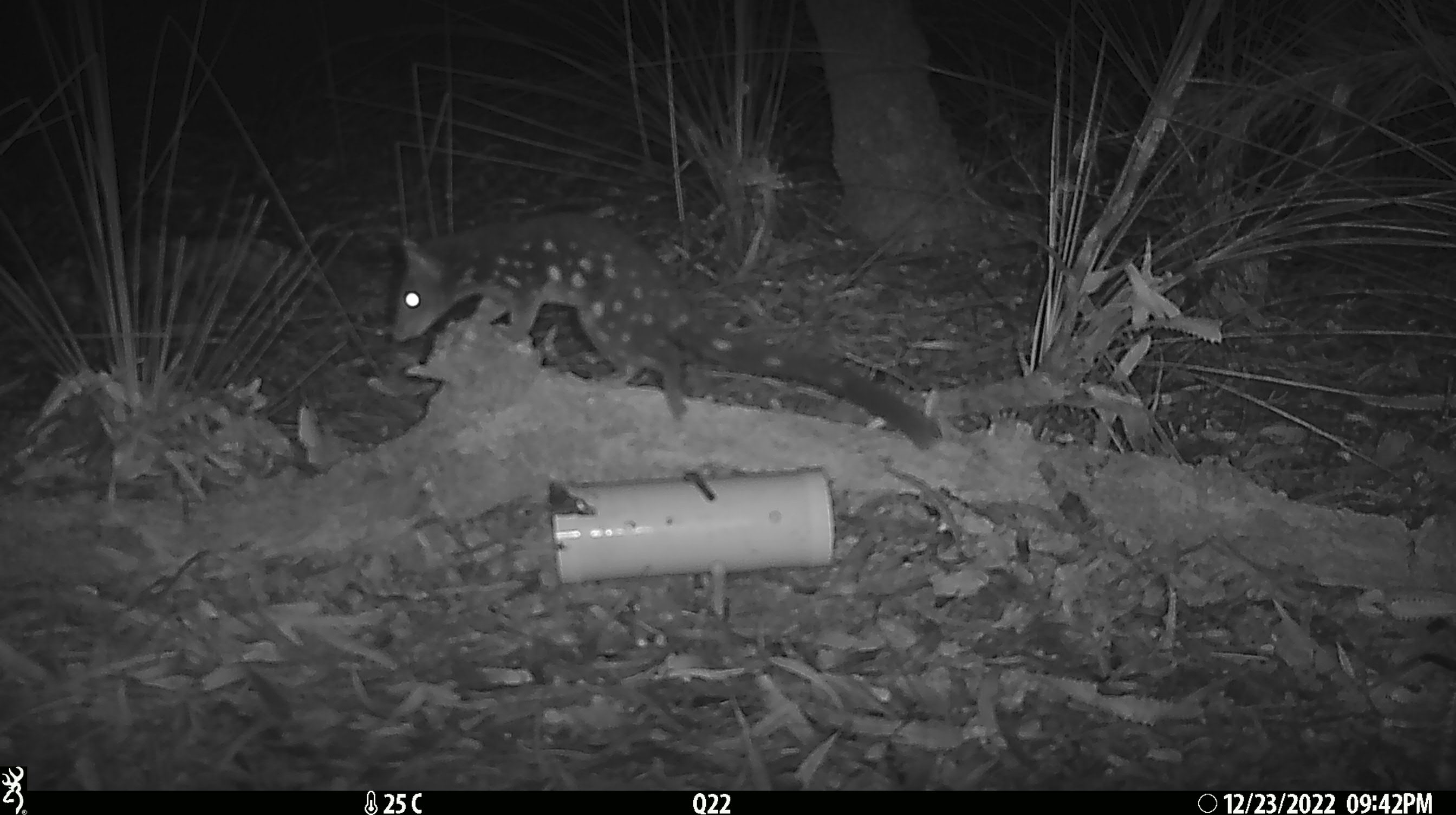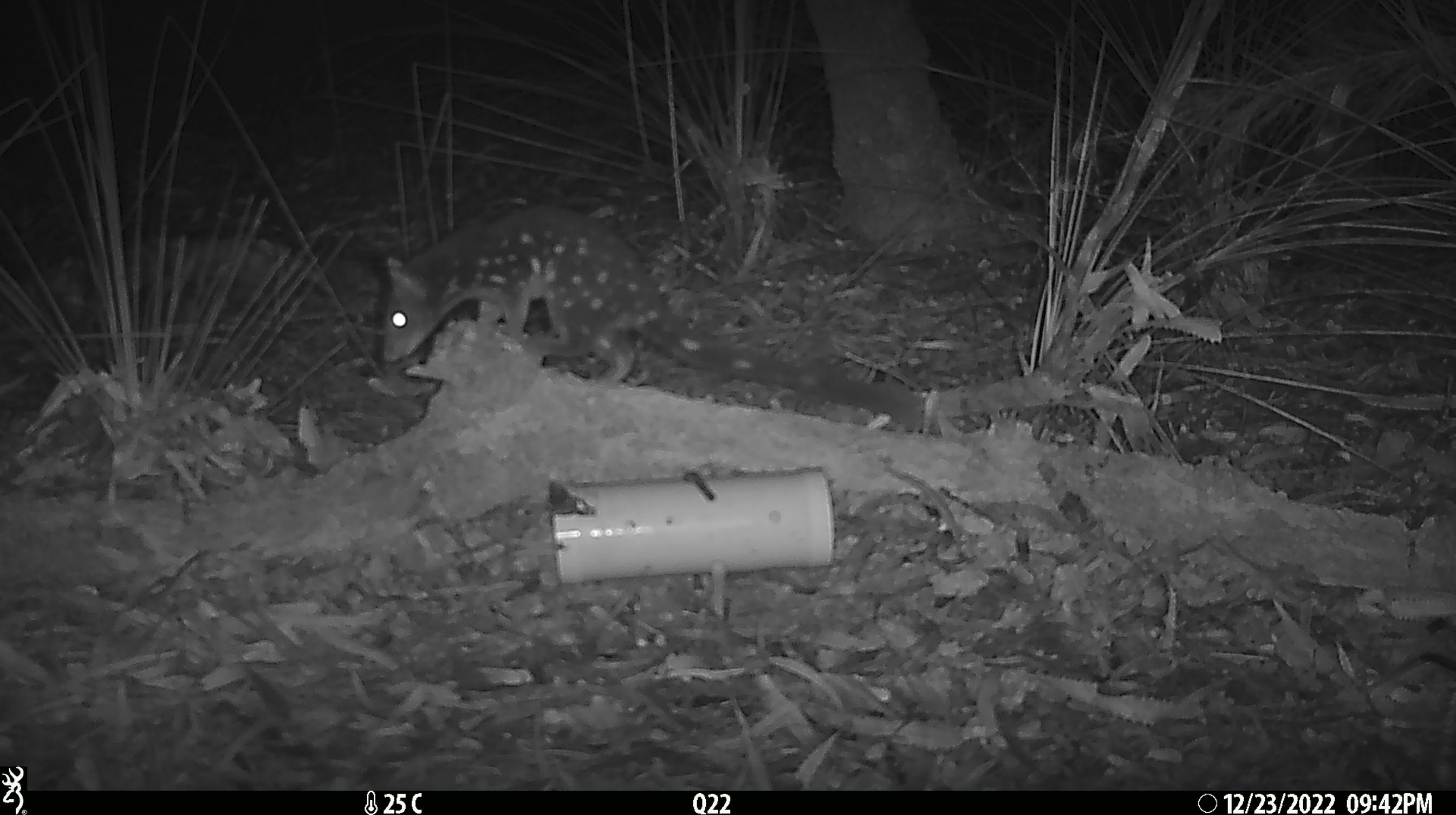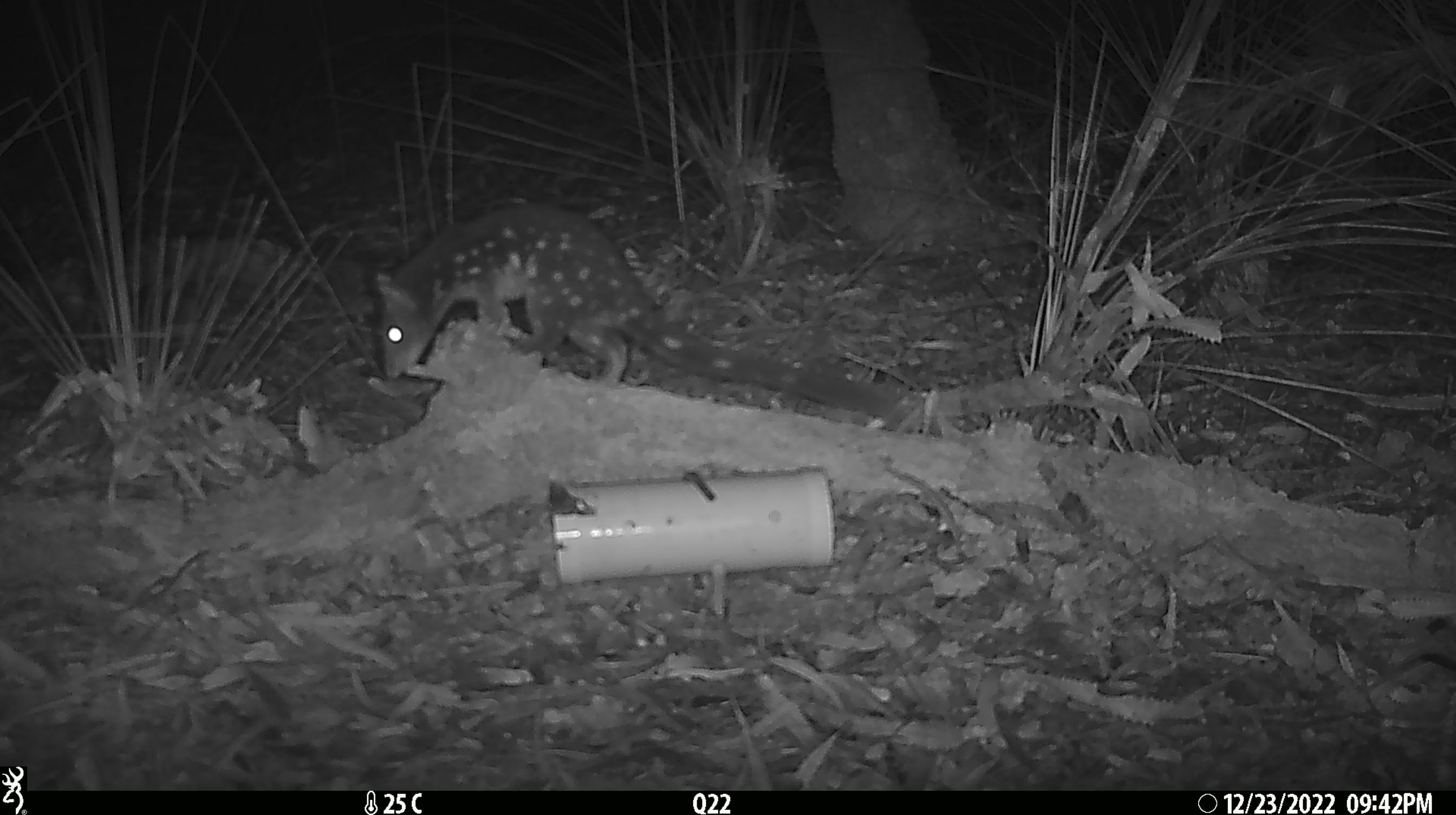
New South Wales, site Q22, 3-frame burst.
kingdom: Animalia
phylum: Chordata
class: Mammalia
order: Dasyuromorphia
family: Dasyuridae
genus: Dasyurus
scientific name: Dasyurus maculatus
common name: spotted-tailed quoll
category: quoll